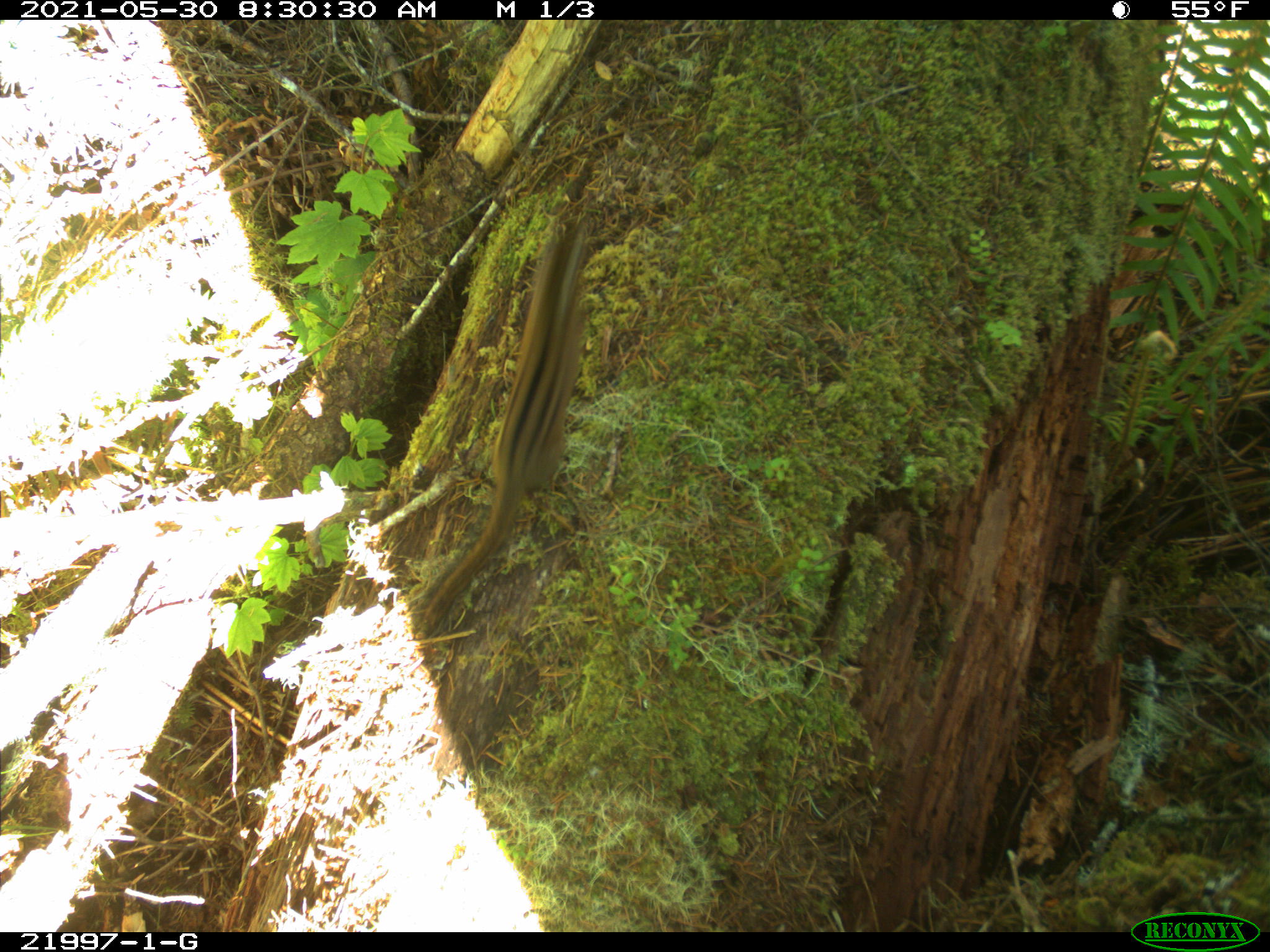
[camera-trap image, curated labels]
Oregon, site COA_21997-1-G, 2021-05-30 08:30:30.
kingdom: Animalia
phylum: Chordata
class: Mammalia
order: Rodentia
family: Sciuridae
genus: Neotamias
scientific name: Neotamias townsendii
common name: townsend's chipmunk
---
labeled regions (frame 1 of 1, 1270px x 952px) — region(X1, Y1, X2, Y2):
townsend's chipmunk: region(391, 198, 627, 652)